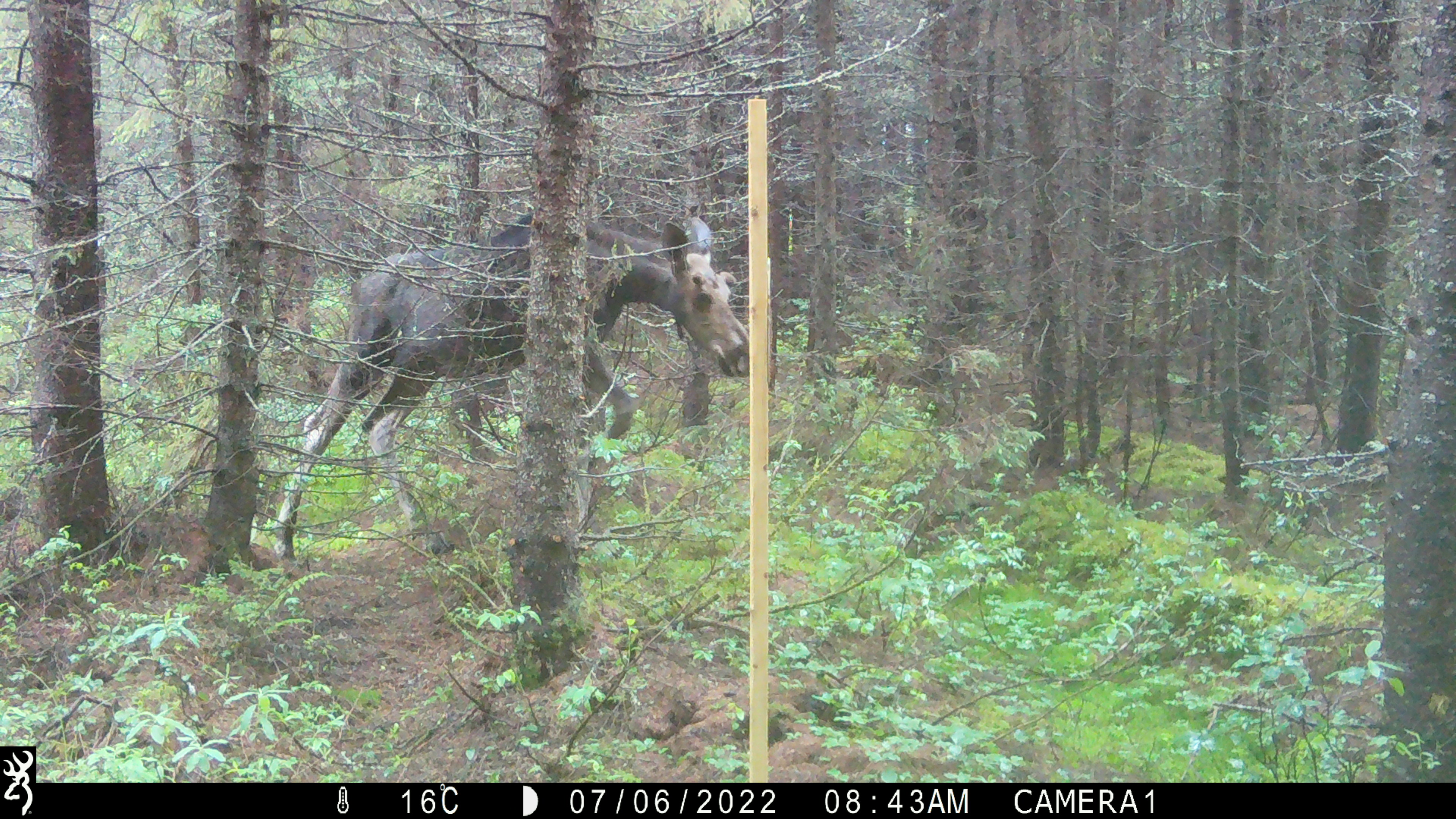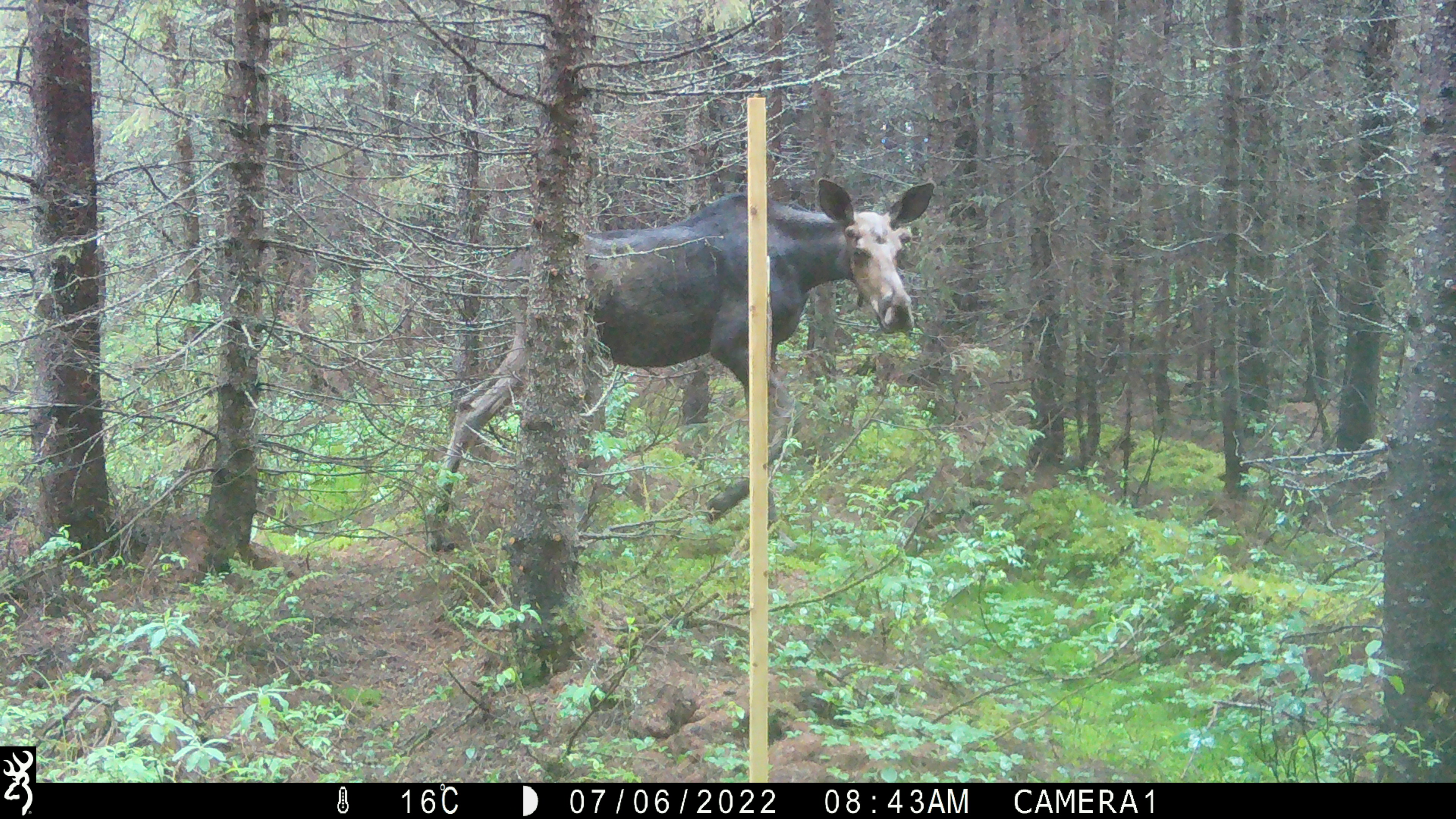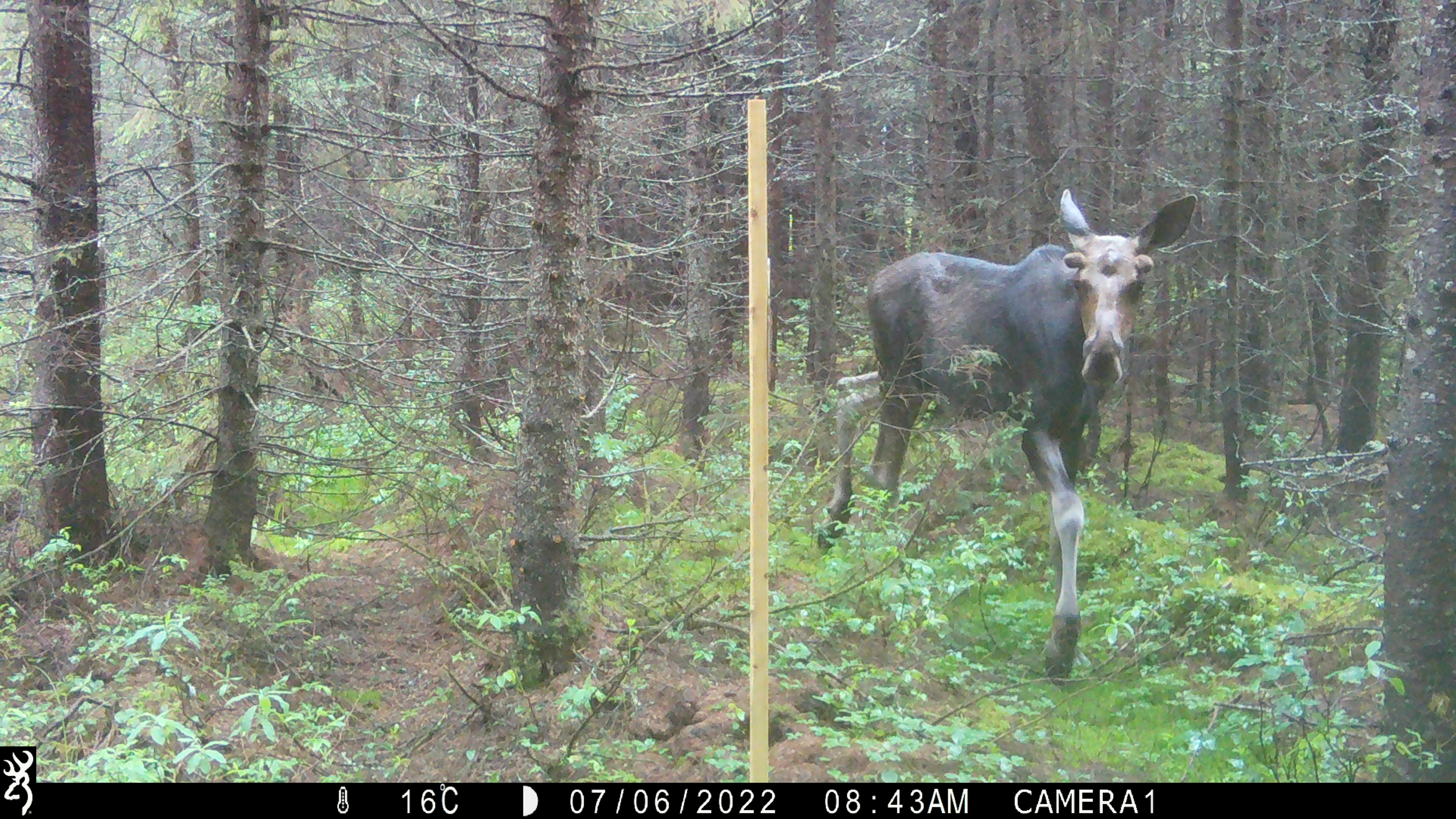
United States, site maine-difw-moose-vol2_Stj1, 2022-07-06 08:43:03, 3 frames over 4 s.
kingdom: Animalia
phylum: Chordata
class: Mammalia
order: Artiodactyla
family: Cervidae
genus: Alces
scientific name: Alces alces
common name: moose